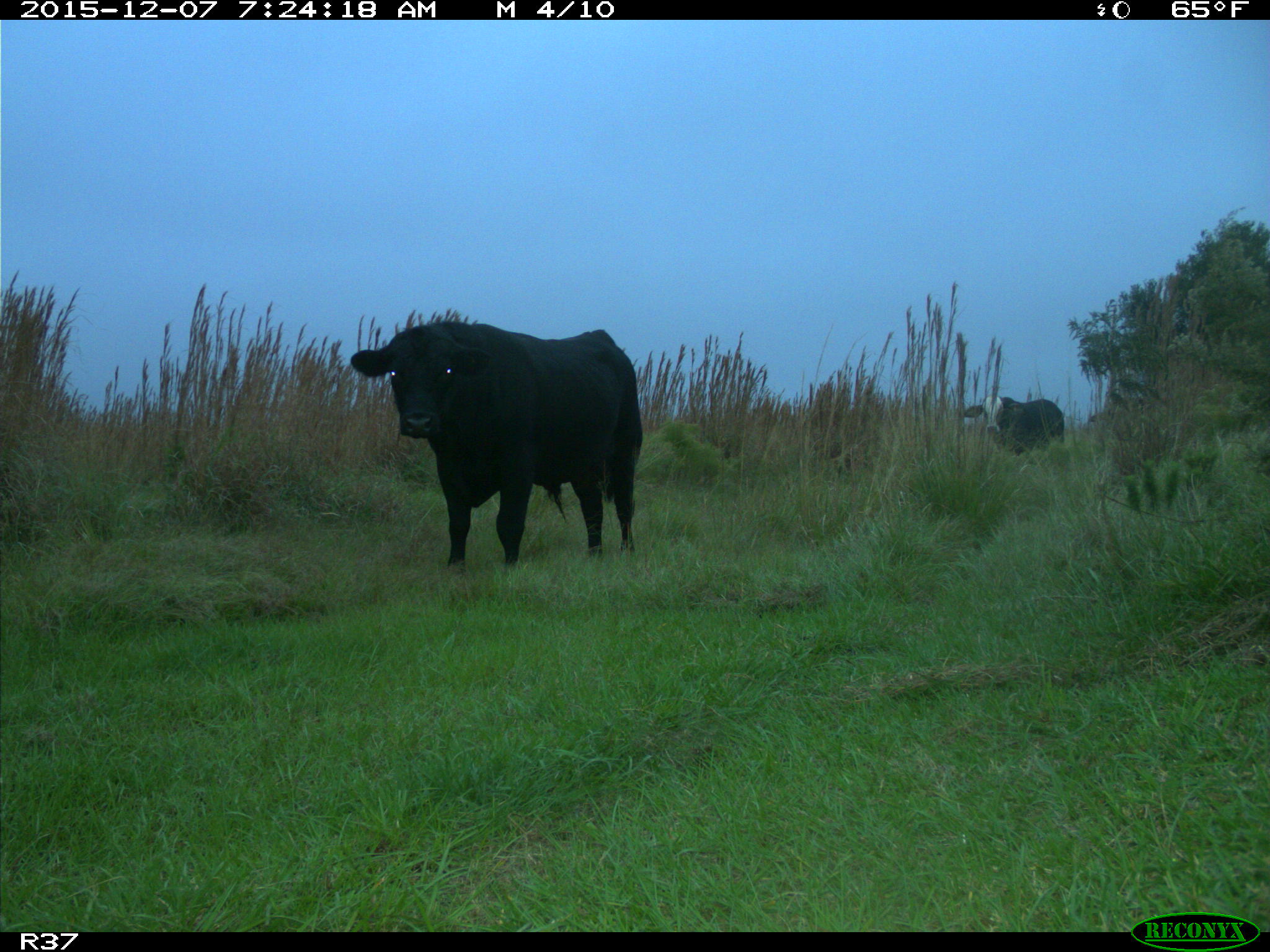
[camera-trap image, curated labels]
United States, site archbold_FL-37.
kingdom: Animalia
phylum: Chordata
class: Mammalia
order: Artiodactyla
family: Bovidae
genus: Bos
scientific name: Bos taurus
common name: domestic cow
Bos taurus (domestic cow).